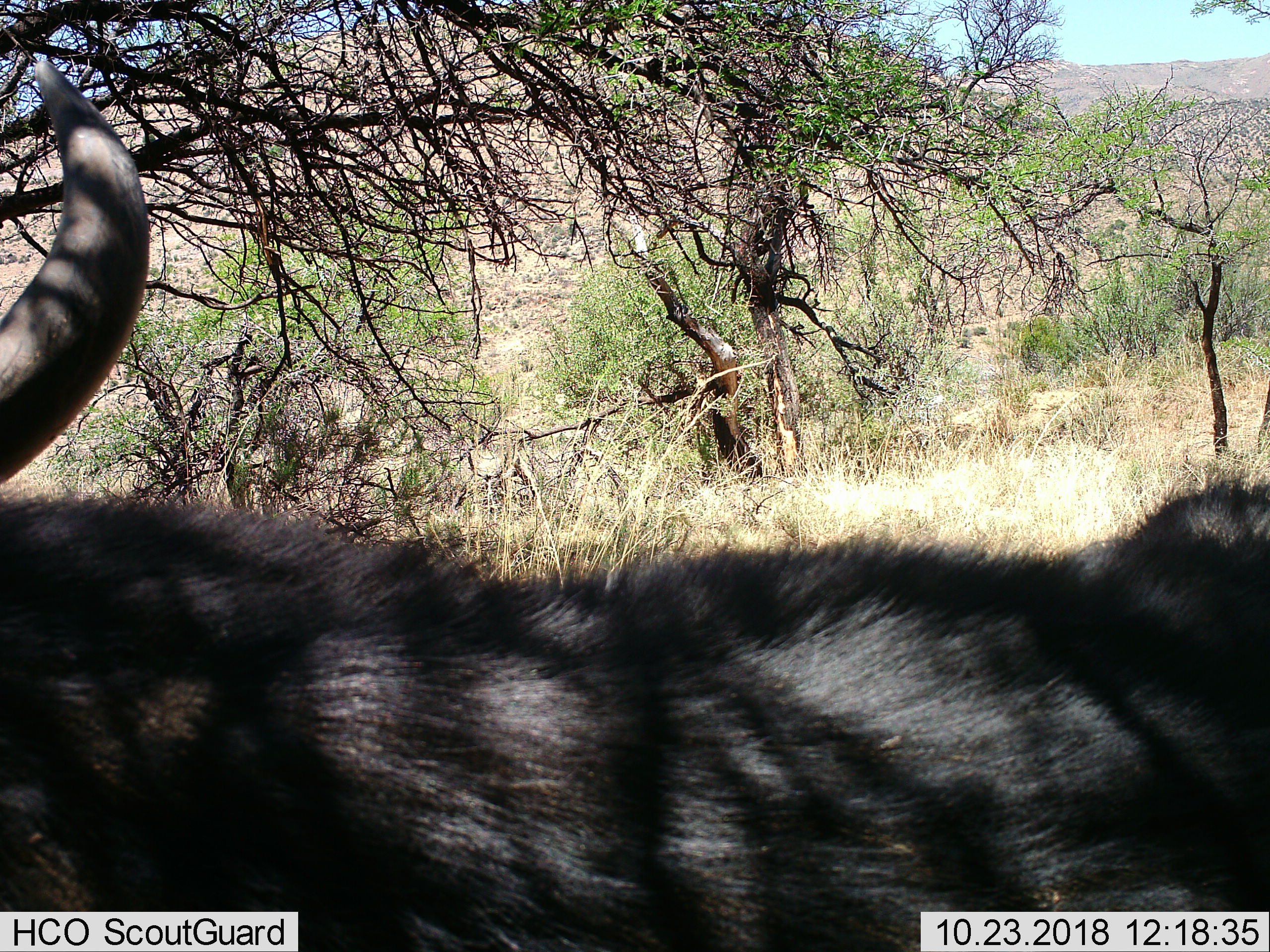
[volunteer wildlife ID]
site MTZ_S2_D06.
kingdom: Animalia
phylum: Chordata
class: Mammalia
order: Artiodactyla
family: Bovidae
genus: Syncerus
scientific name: Syncerus caffer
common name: african buffalo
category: buffalo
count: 1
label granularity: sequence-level